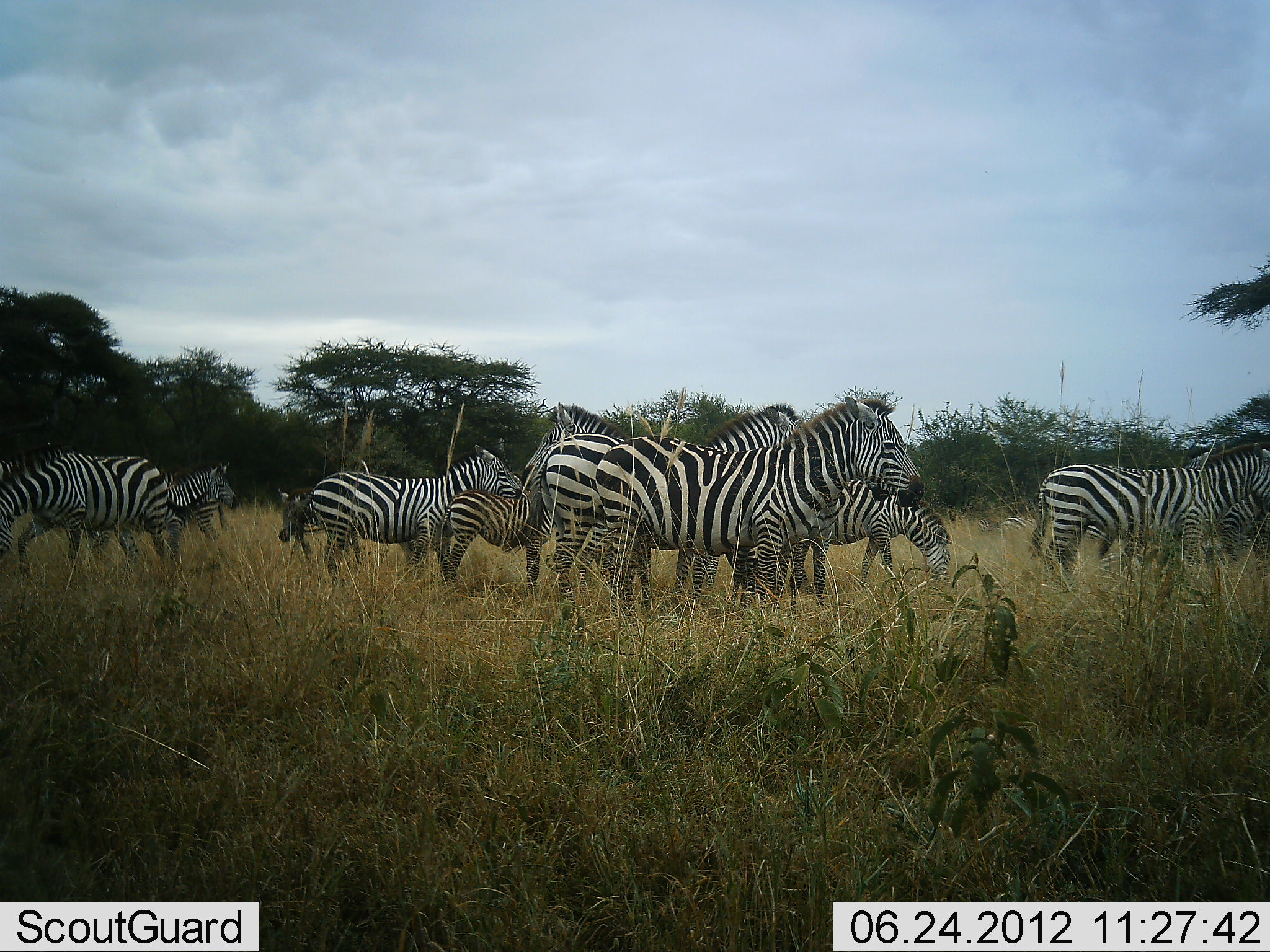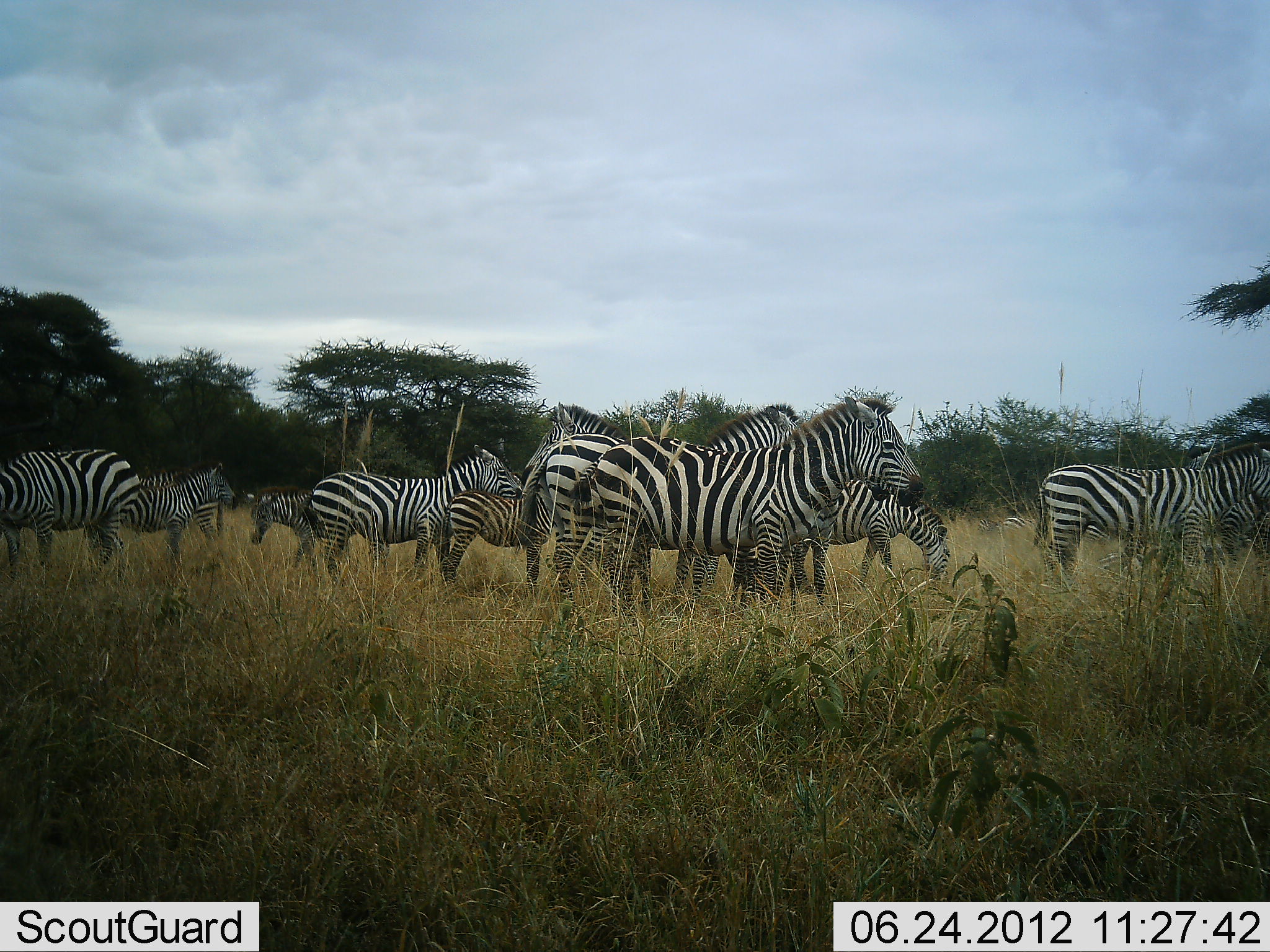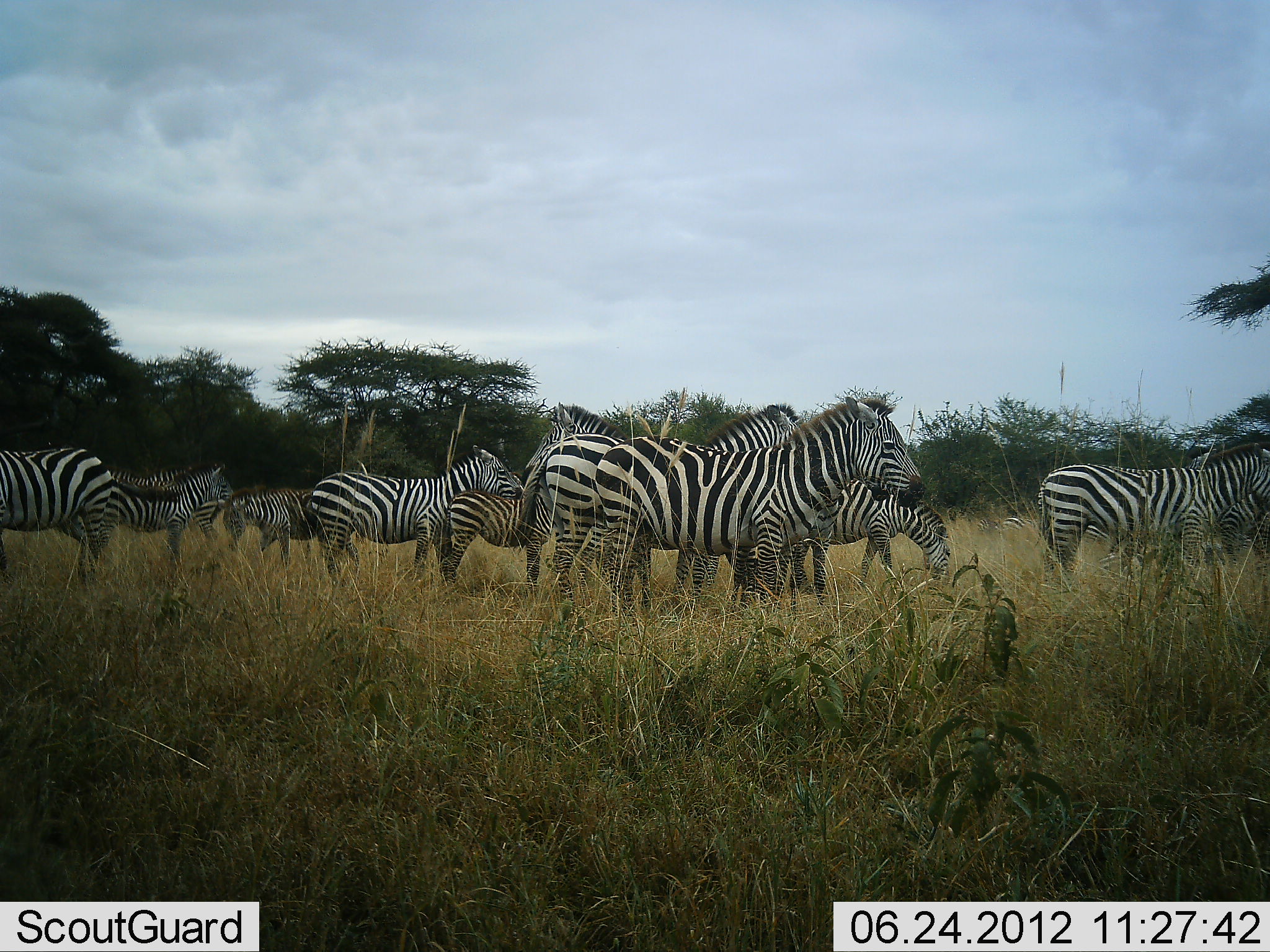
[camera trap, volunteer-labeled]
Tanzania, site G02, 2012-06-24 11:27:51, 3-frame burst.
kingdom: Animalia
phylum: Chordata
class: Mammalia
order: Perissodactyla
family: Equidae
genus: Equus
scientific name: Equus quagga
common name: plains zebra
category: zebra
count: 11-50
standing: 80%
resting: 0%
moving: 80%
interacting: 10%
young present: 70%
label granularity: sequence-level